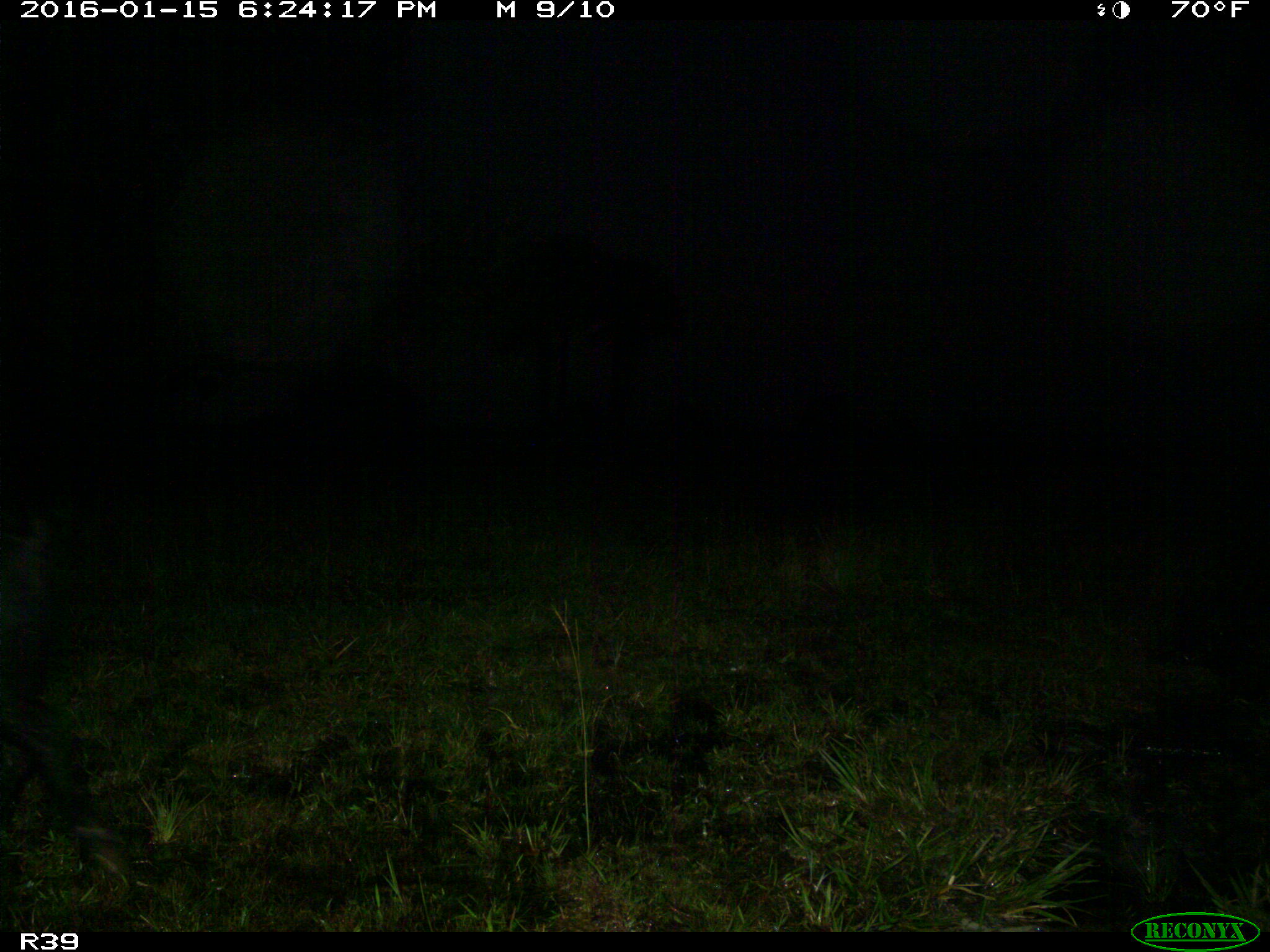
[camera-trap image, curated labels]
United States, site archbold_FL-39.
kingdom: Animalia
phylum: Chordata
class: Mammalia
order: Artiodactyla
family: Suidae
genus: Sus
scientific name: Sus scrofa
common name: wild boar